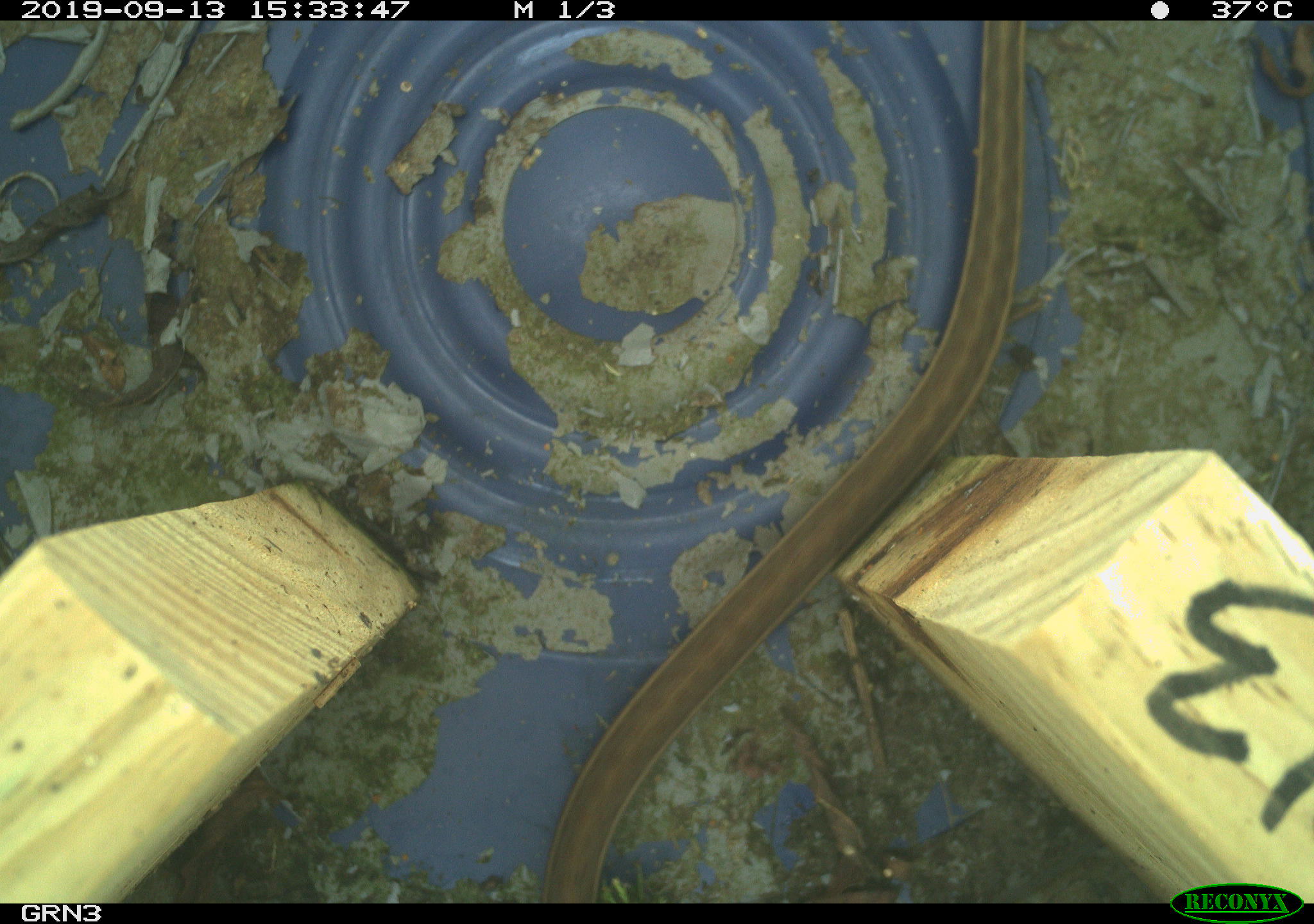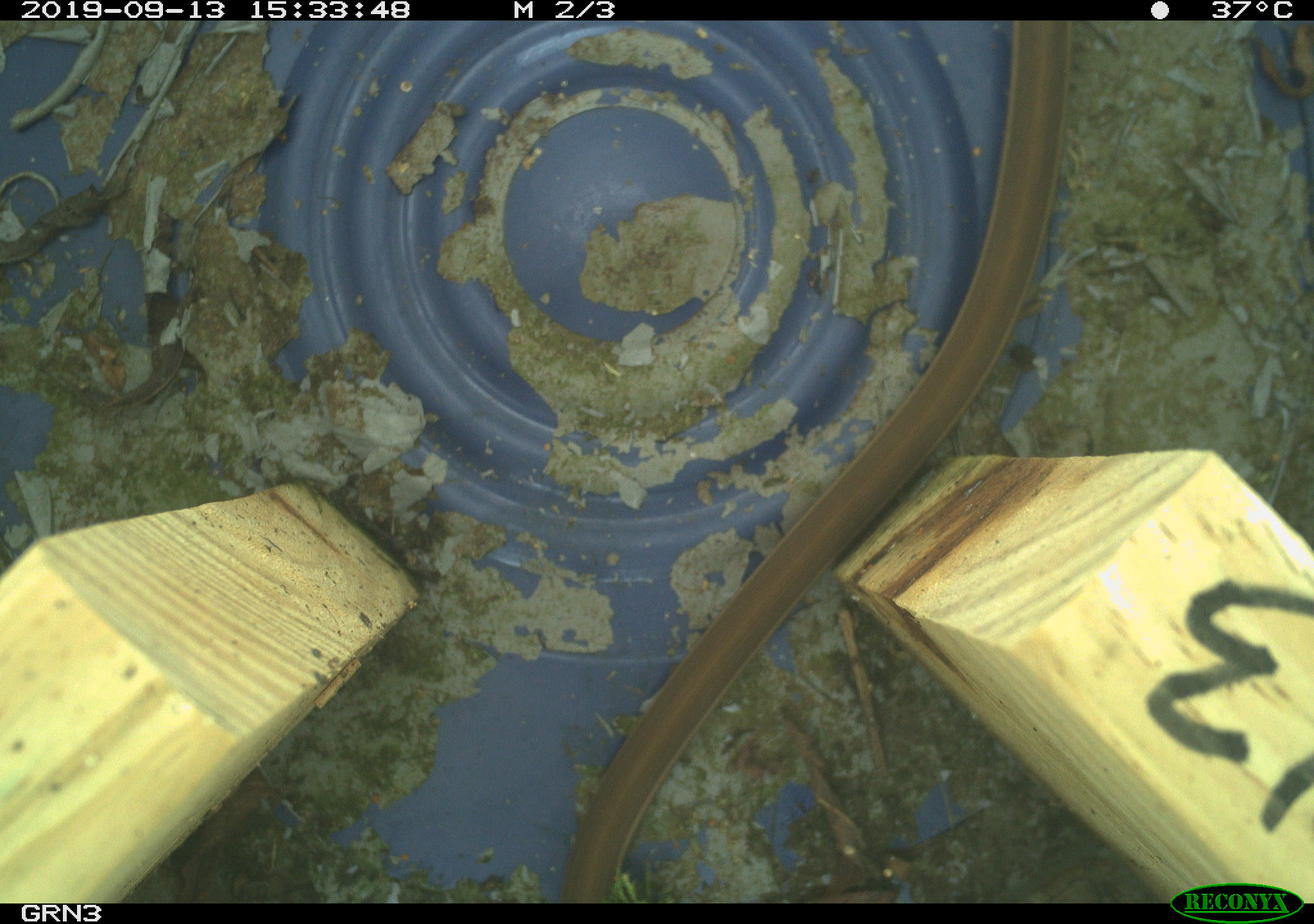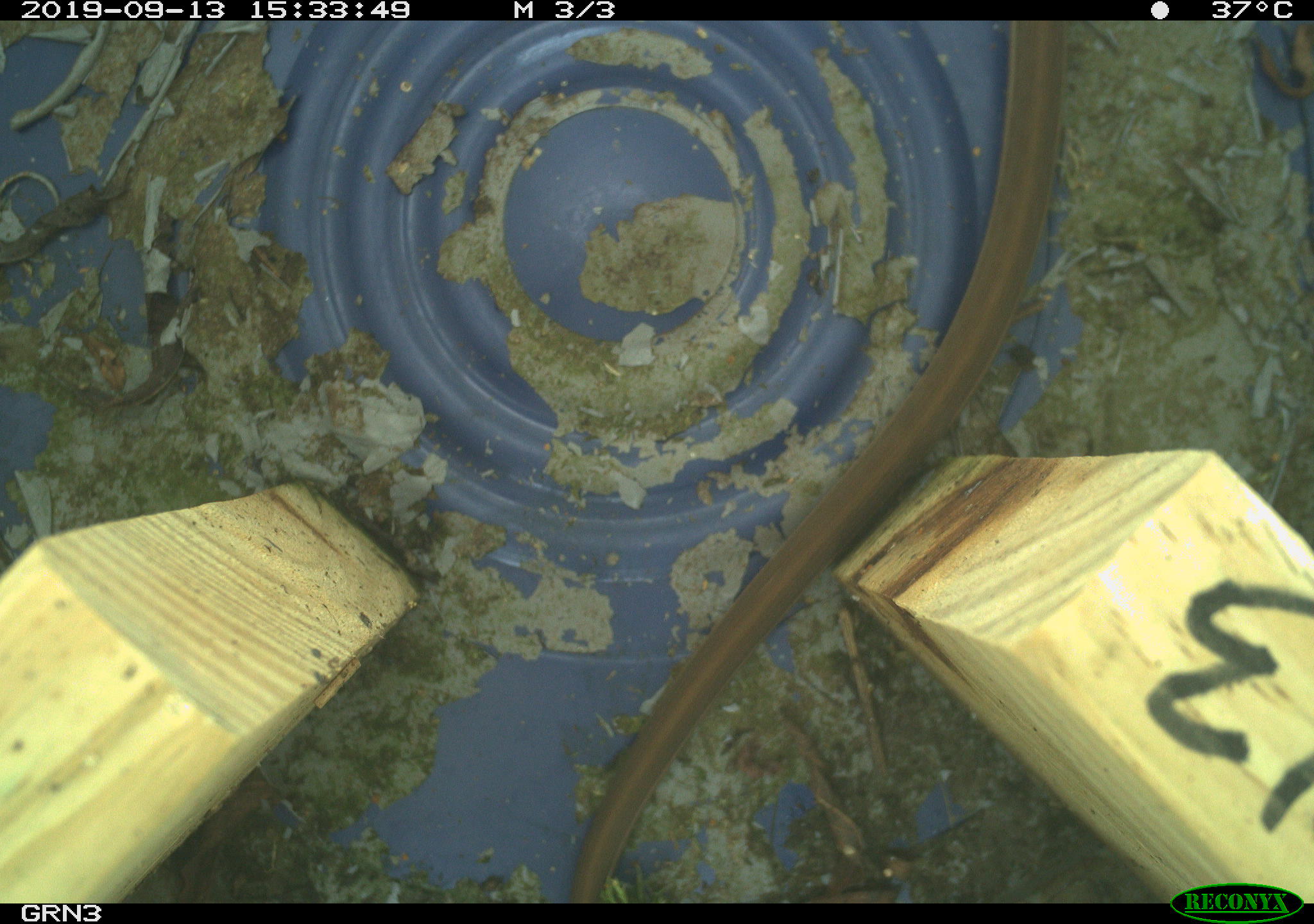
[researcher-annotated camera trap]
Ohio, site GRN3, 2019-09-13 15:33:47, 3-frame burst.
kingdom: Animalia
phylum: Chordata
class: Reptilia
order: Squamata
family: Colubridae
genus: Thamnophis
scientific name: Thamnophis sirtalis sirtalis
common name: eastern gartersnake